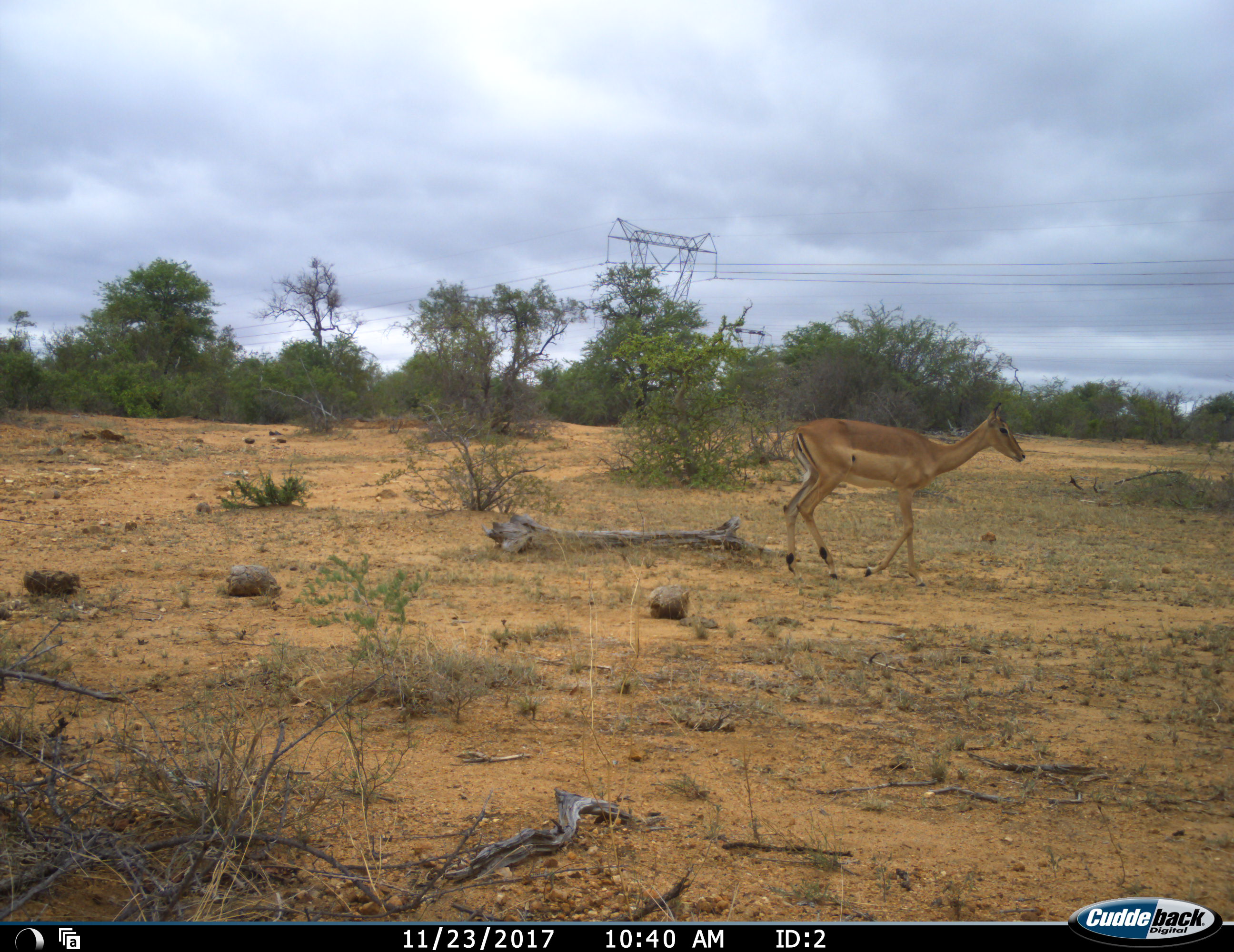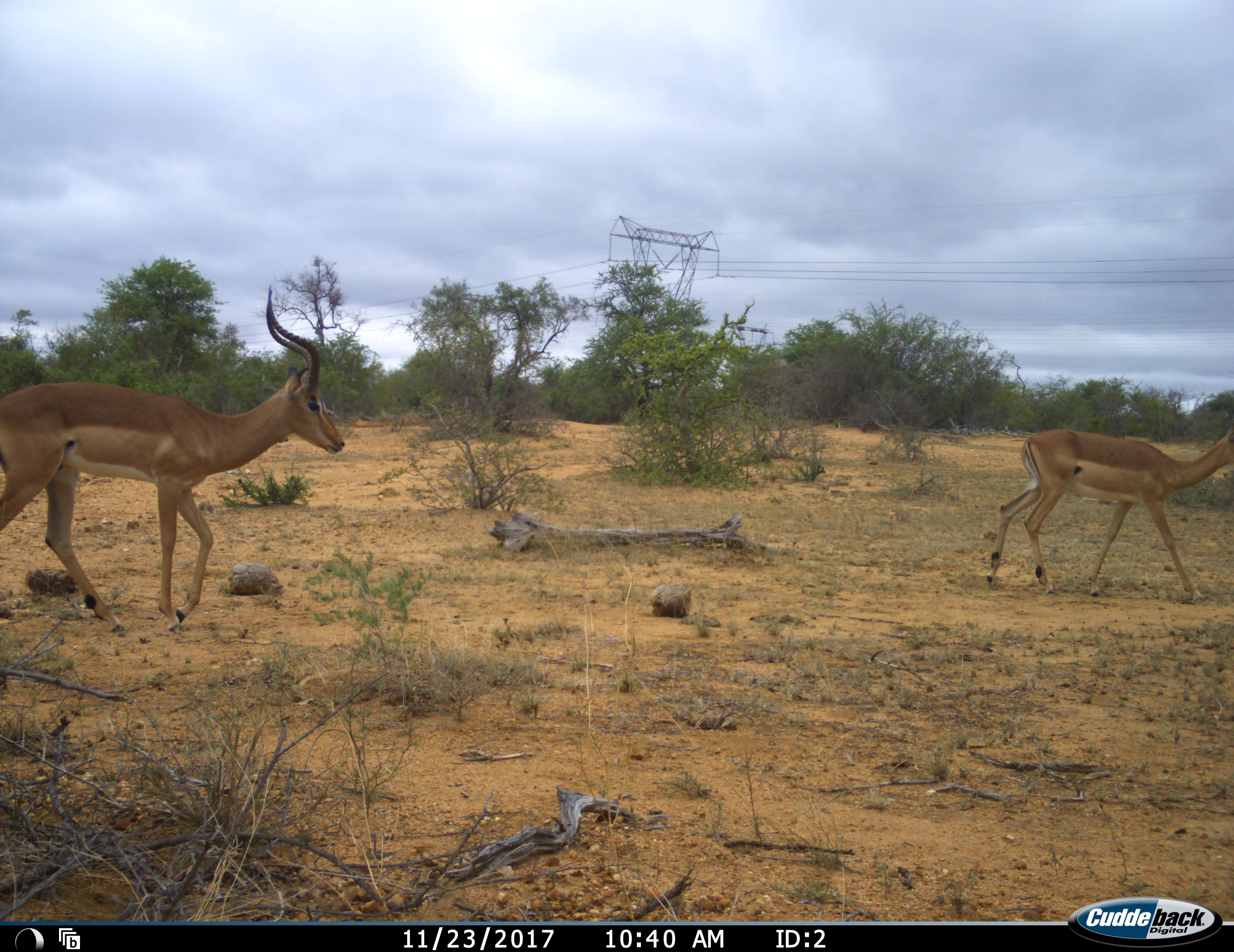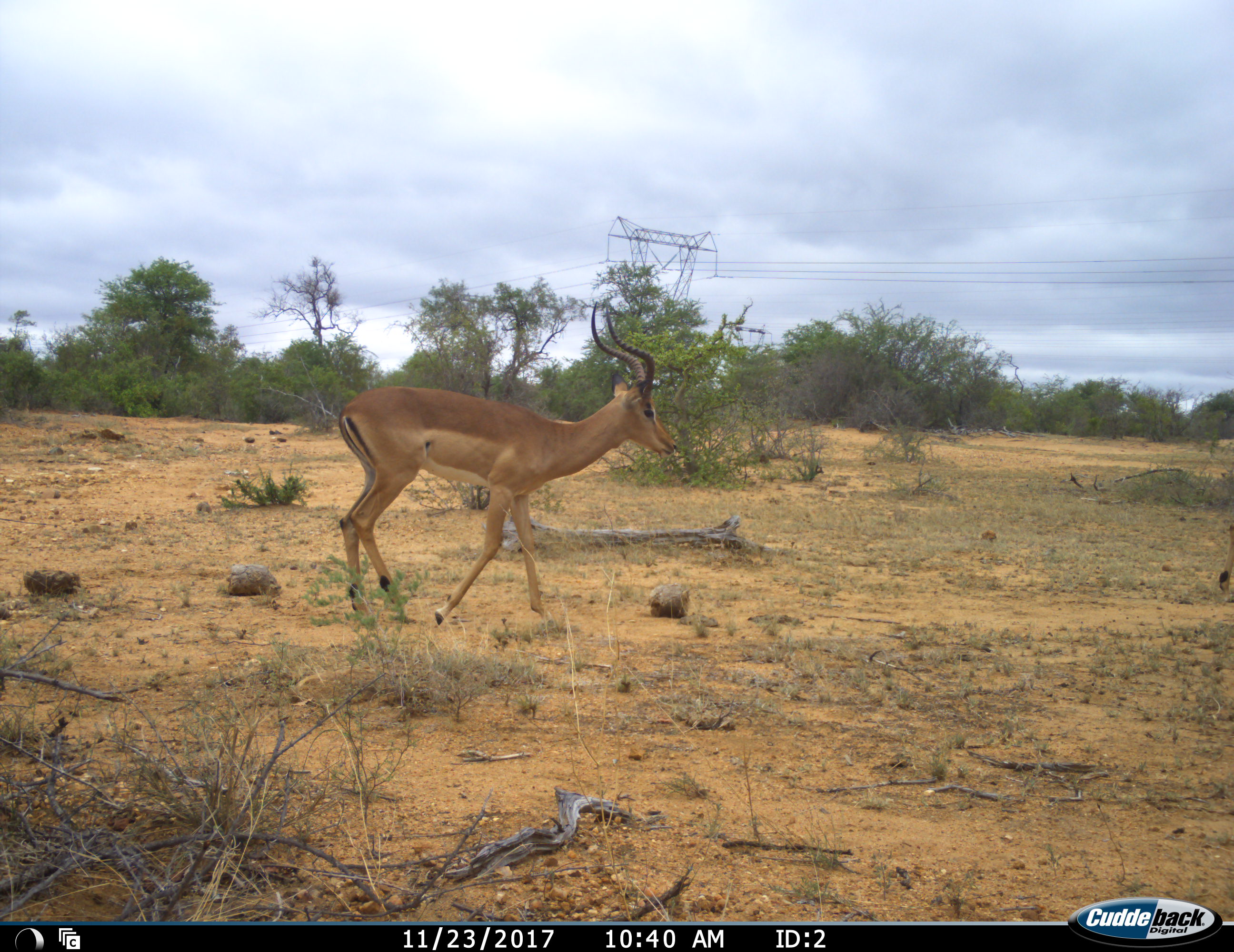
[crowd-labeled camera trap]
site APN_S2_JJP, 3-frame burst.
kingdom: Animalia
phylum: Chordata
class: Mammalia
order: Artiodactyla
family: Bovidae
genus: Aepyceros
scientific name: Aepyceros melampus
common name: impala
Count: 2.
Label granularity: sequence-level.